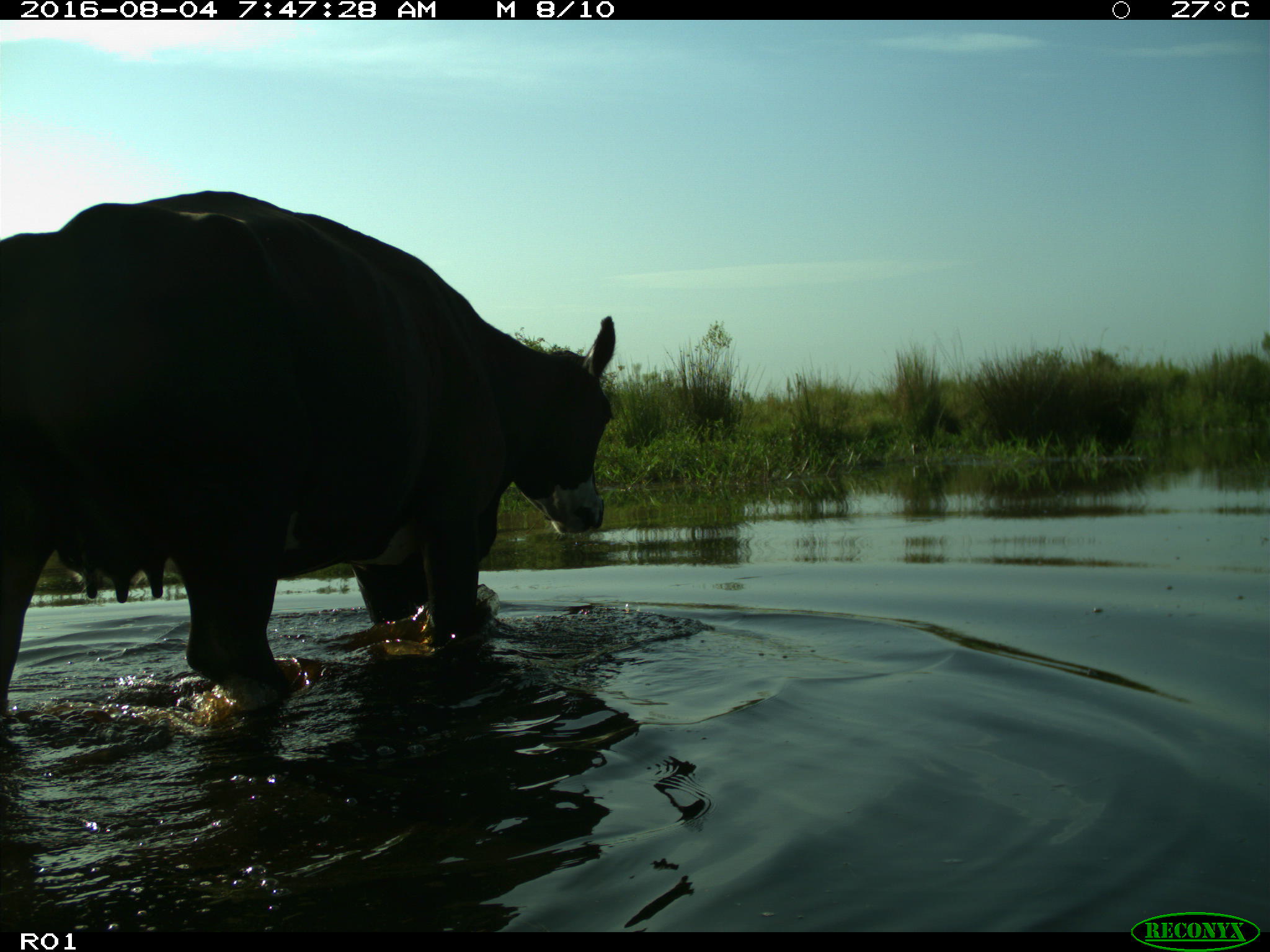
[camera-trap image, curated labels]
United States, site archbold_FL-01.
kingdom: Animalia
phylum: Chordata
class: Mammalia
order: Artiodactyla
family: Bovidae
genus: Bos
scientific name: Bos taurus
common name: domestic cow